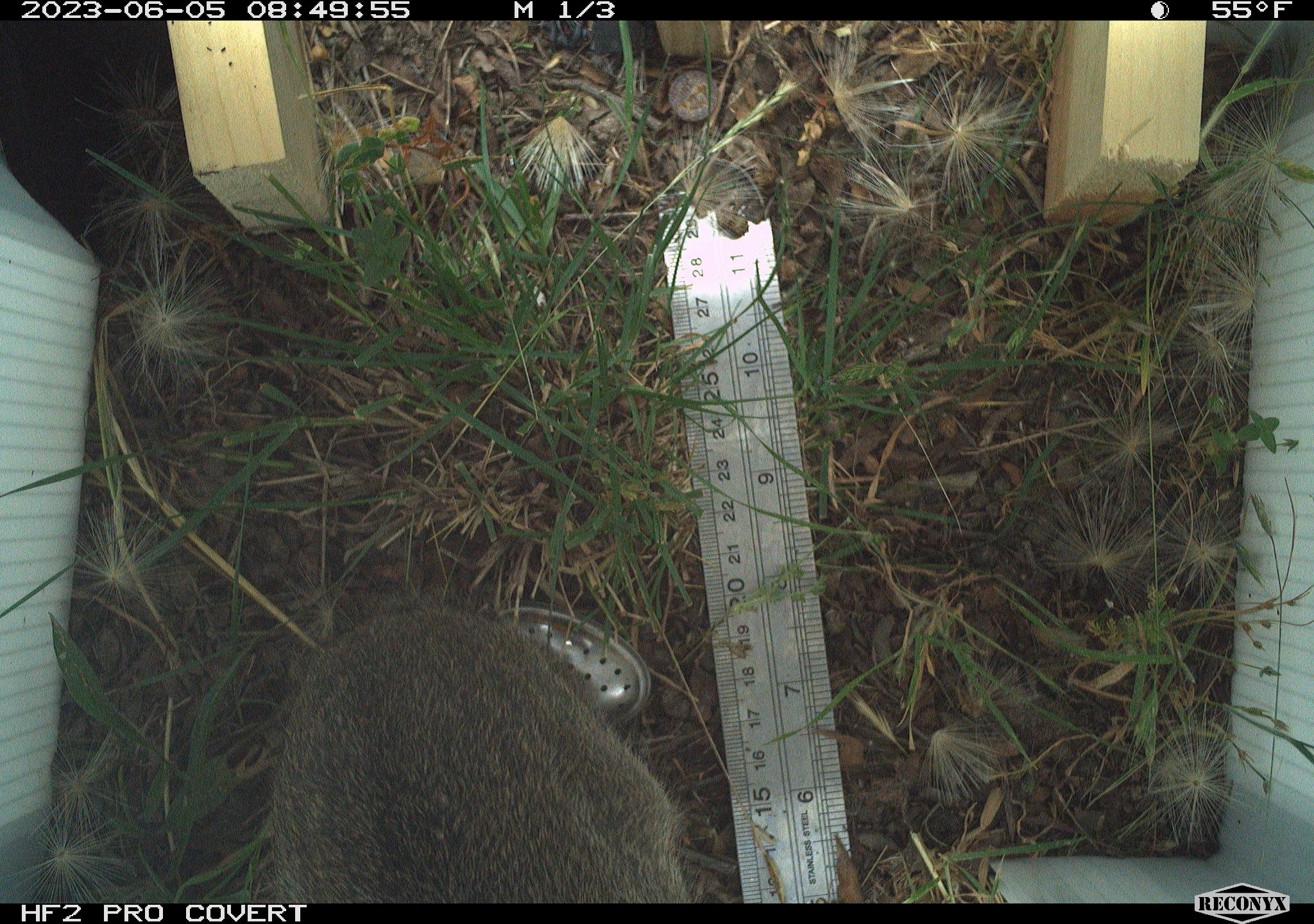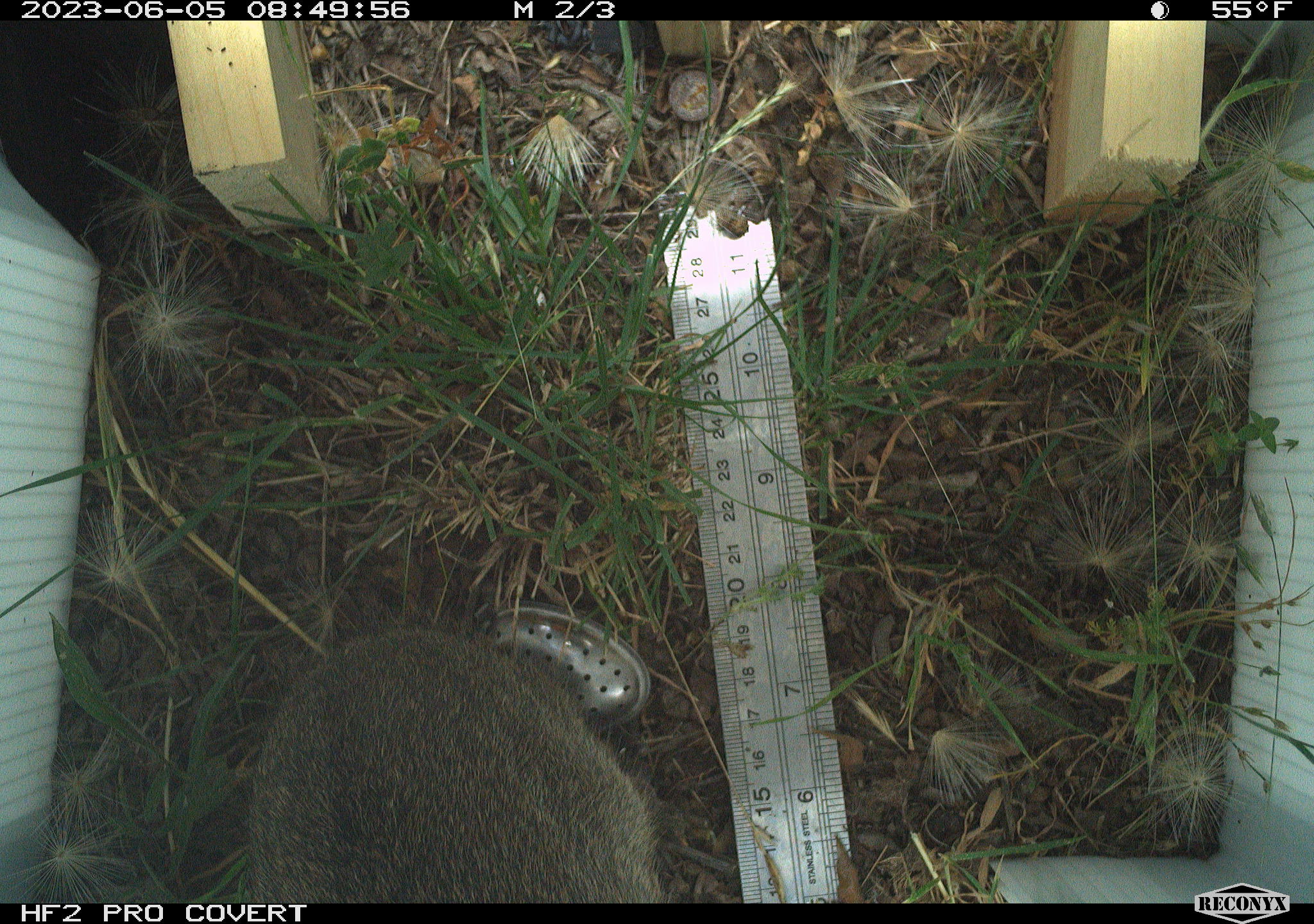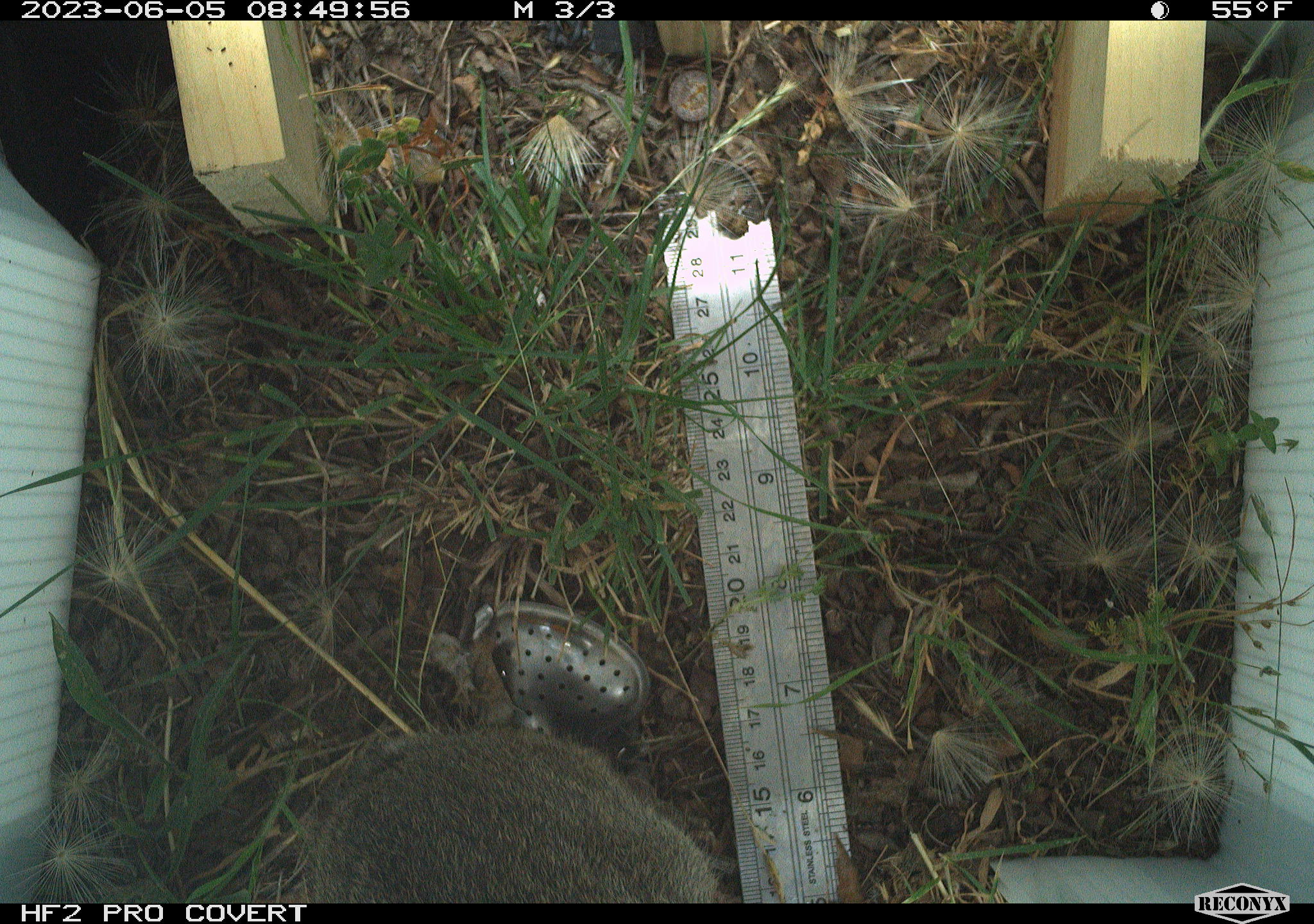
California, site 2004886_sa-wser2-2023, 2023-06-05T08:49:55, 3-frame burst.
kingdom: Animalia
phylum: Chordata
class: Mammalia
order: Lagomorpha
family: Leporidae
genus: Sylvilagus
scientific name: Sylvilagus bachmani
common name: brush rabbit